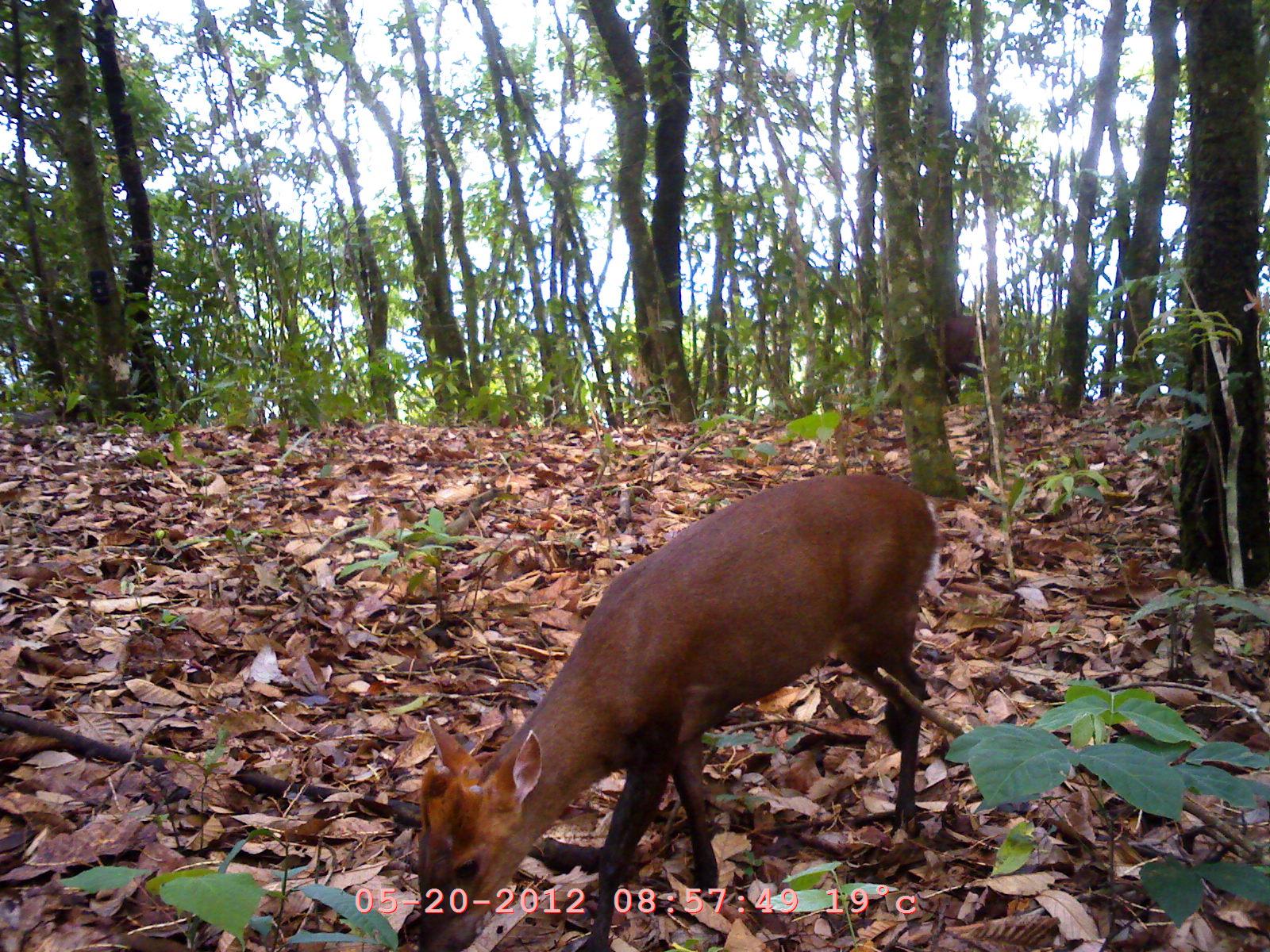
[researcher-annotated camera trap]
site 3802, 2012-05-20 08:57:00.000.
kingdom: Animalia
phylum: Chordata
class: Mammalia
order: Artiodactyla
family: Cervidae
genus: Muntiacus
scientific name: Muntiacus muntjak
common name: southern red muntjac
Muntiacus muntjak (southern red muntjac), count 1.